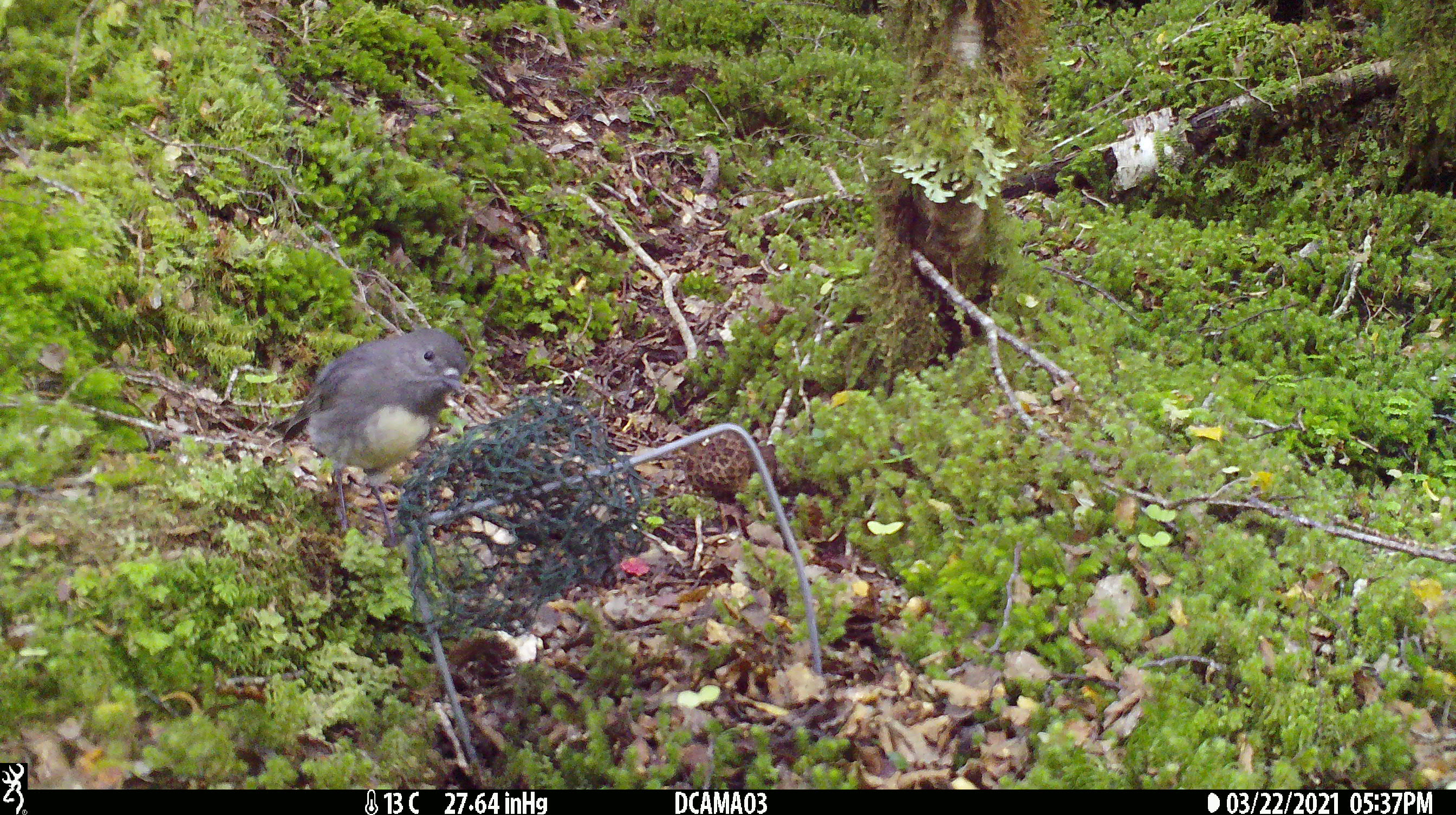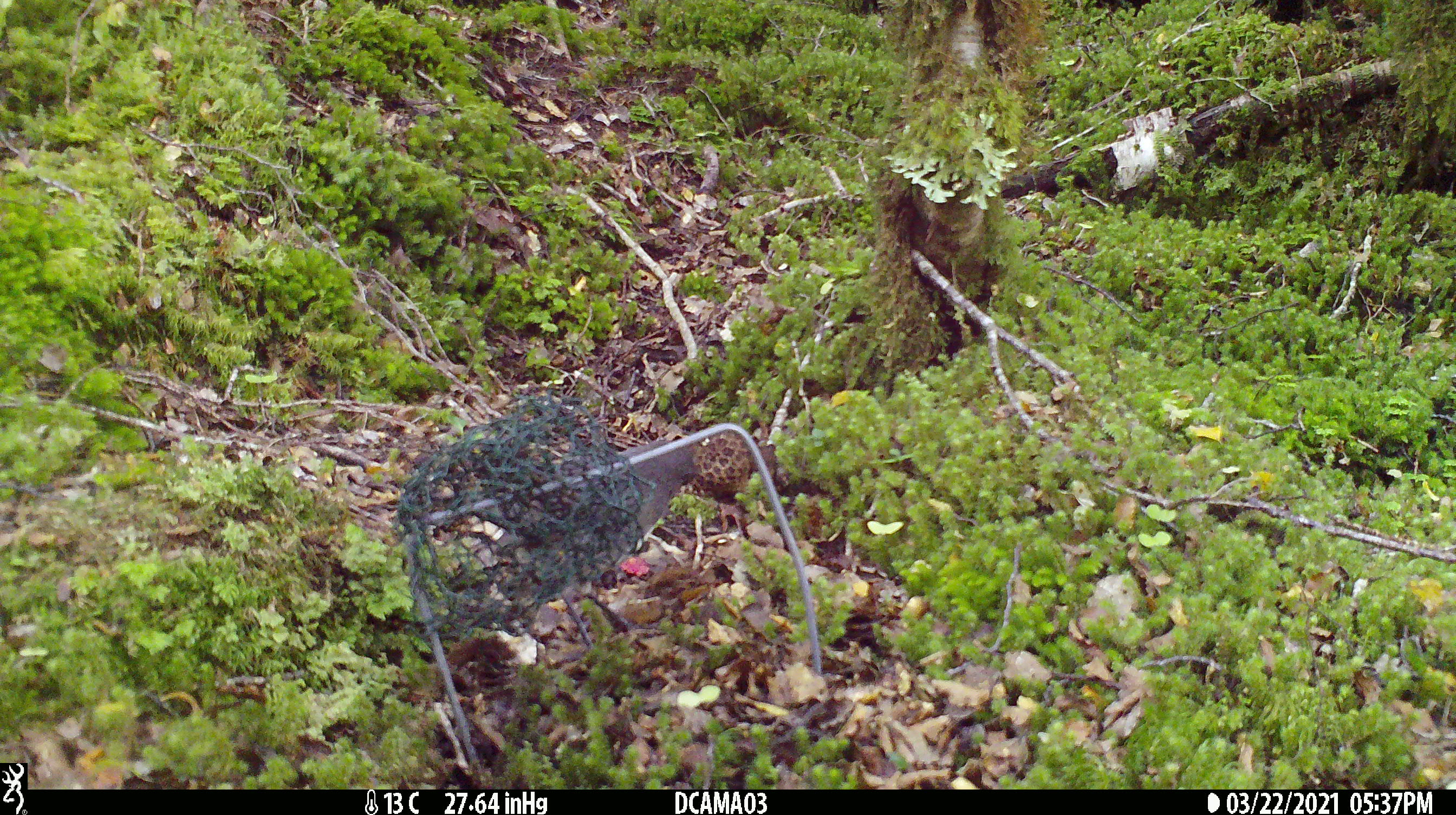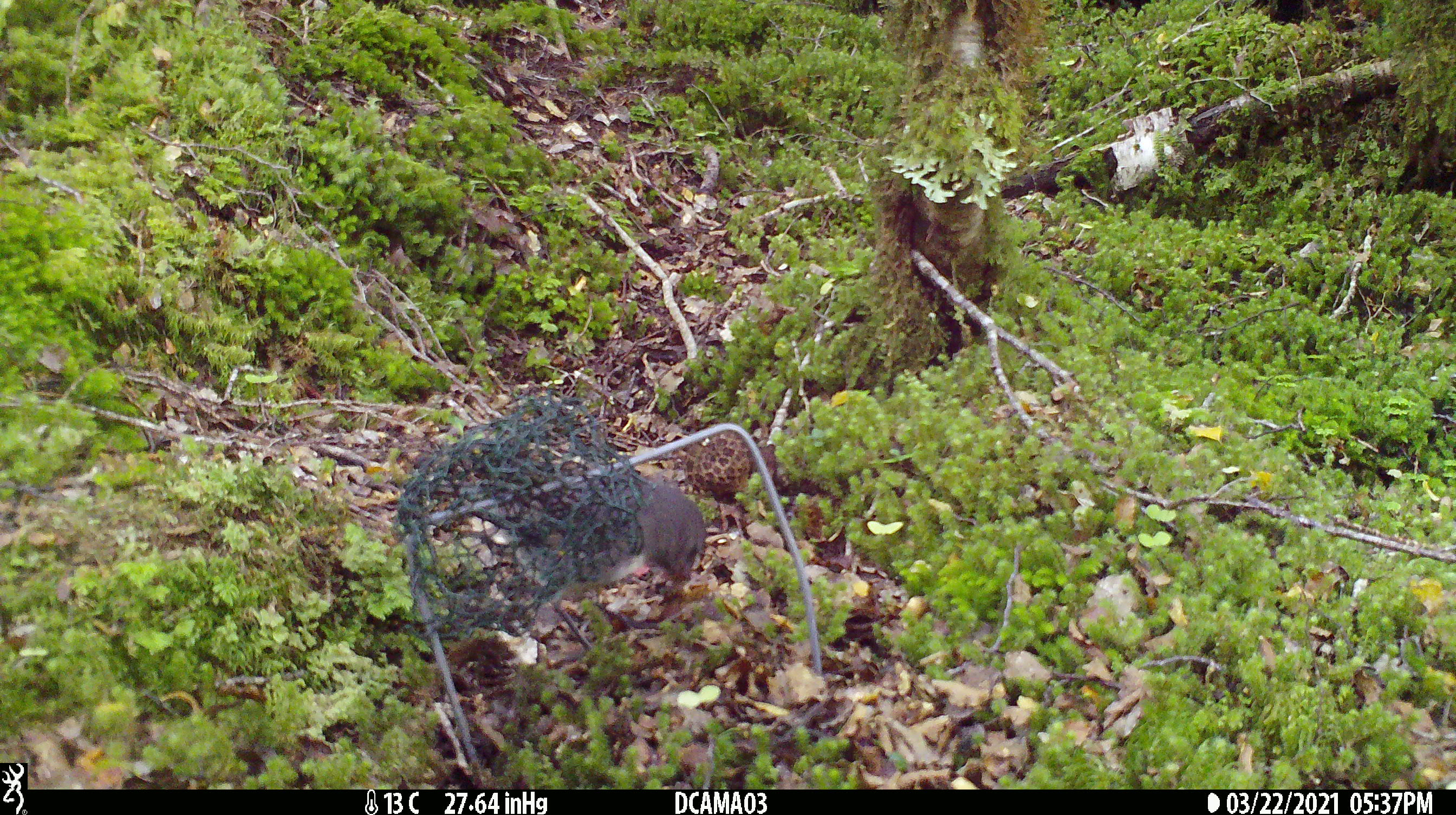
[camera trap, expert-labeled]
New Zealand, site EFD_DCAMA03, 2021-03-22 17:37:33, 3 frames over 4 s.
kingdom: Animalia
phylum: Chordata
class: Aves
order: Passeriformes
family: Petroicidae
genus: Petroica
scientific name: Petroica australis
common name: new zealand robin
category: robin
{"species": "robin (new zealand robin) (Petroica australis)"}